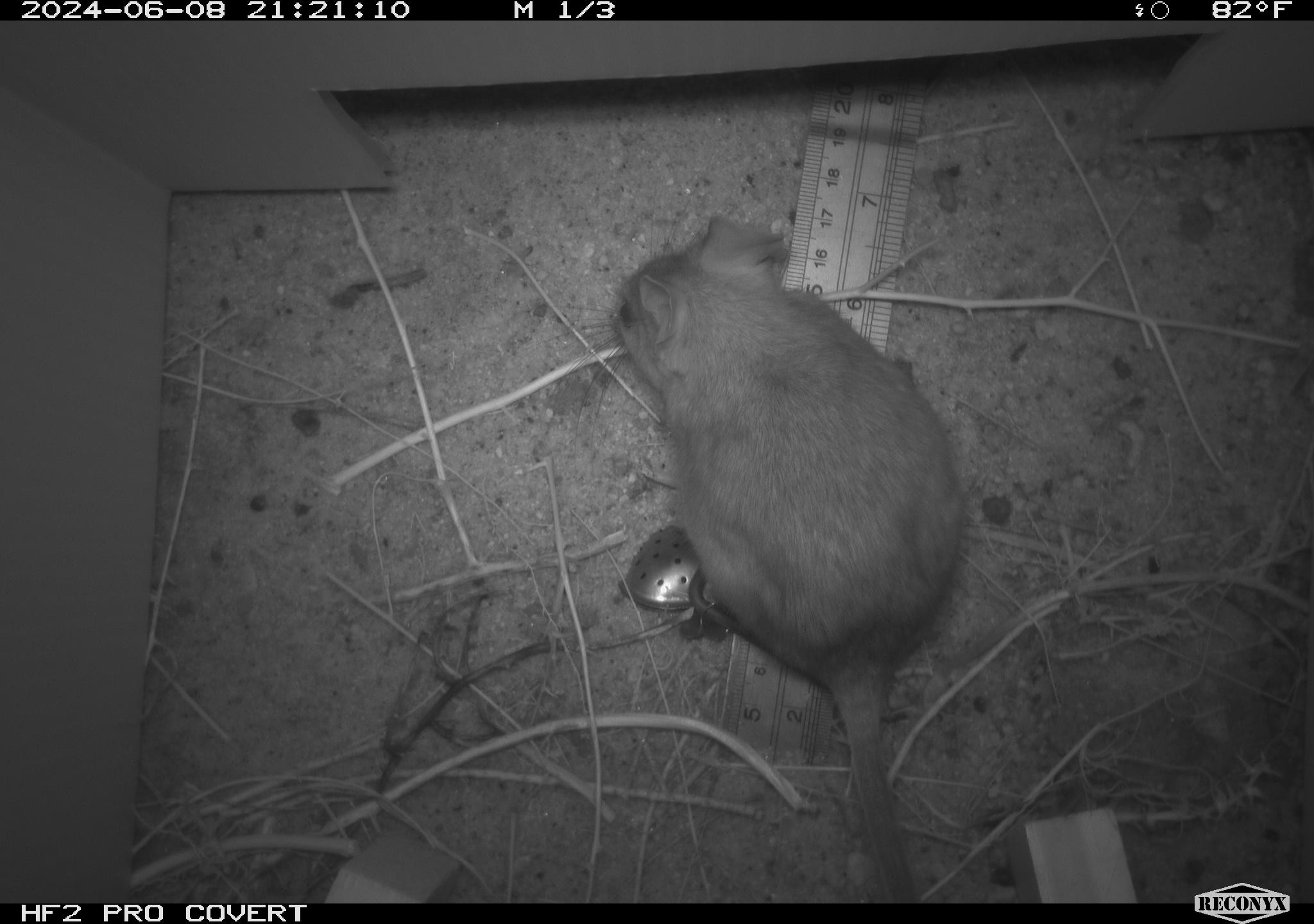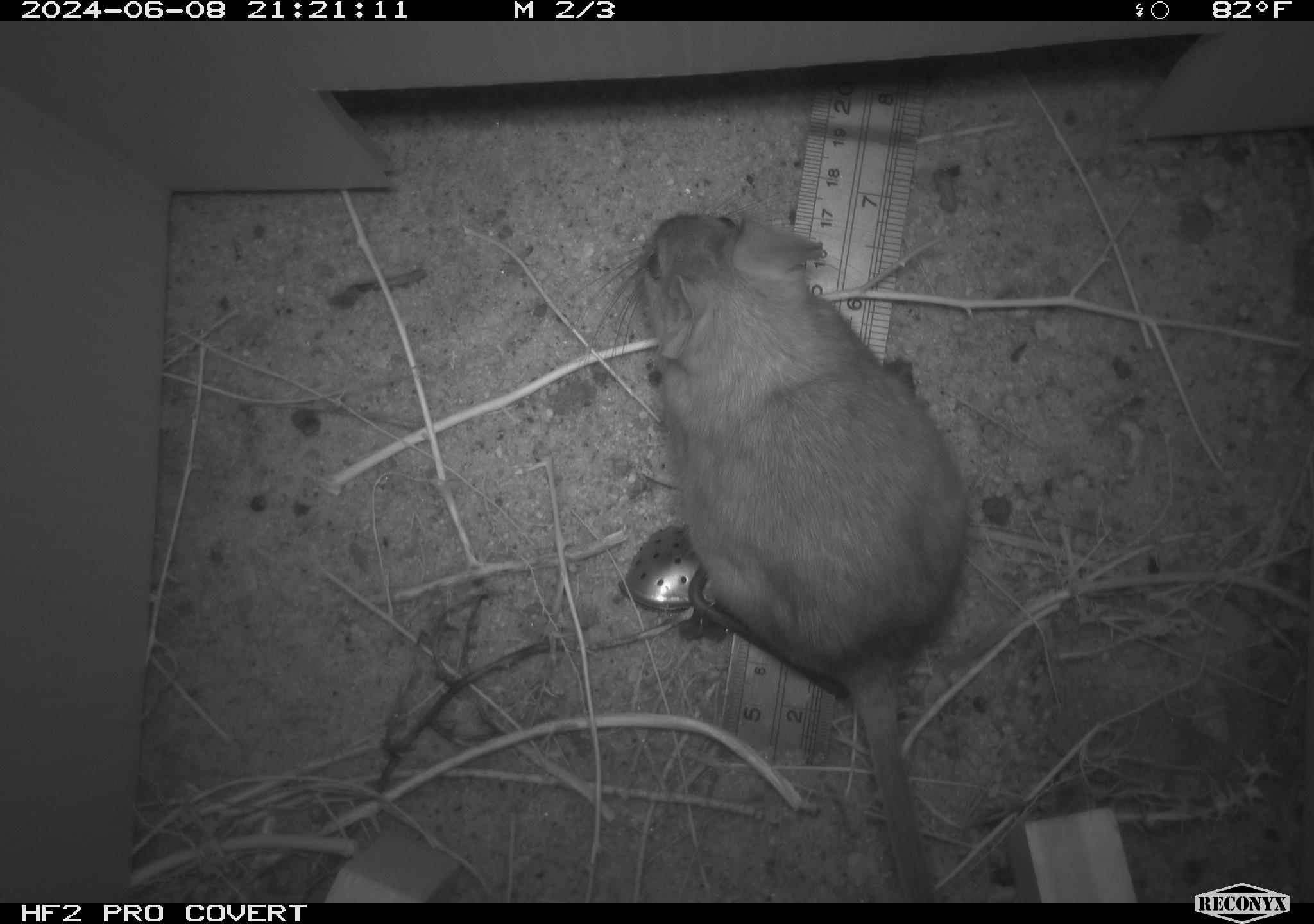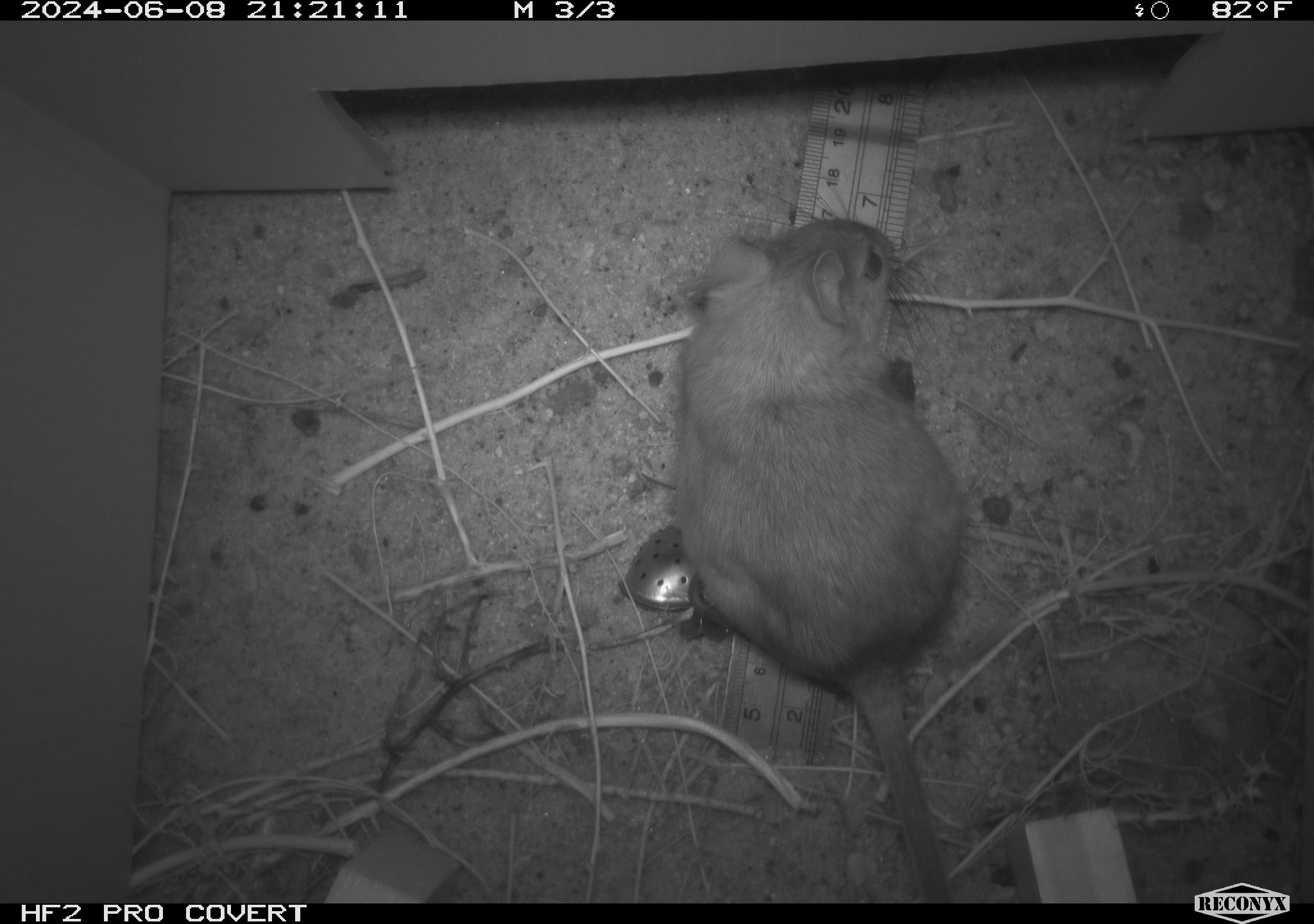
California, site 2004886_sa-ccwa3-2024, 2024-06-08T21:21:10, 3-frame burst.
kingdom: Animalia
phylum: Chordata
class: Mammalia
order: Rodentia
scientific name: Rodentia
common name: woodrat or rat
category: woodrat or rat species